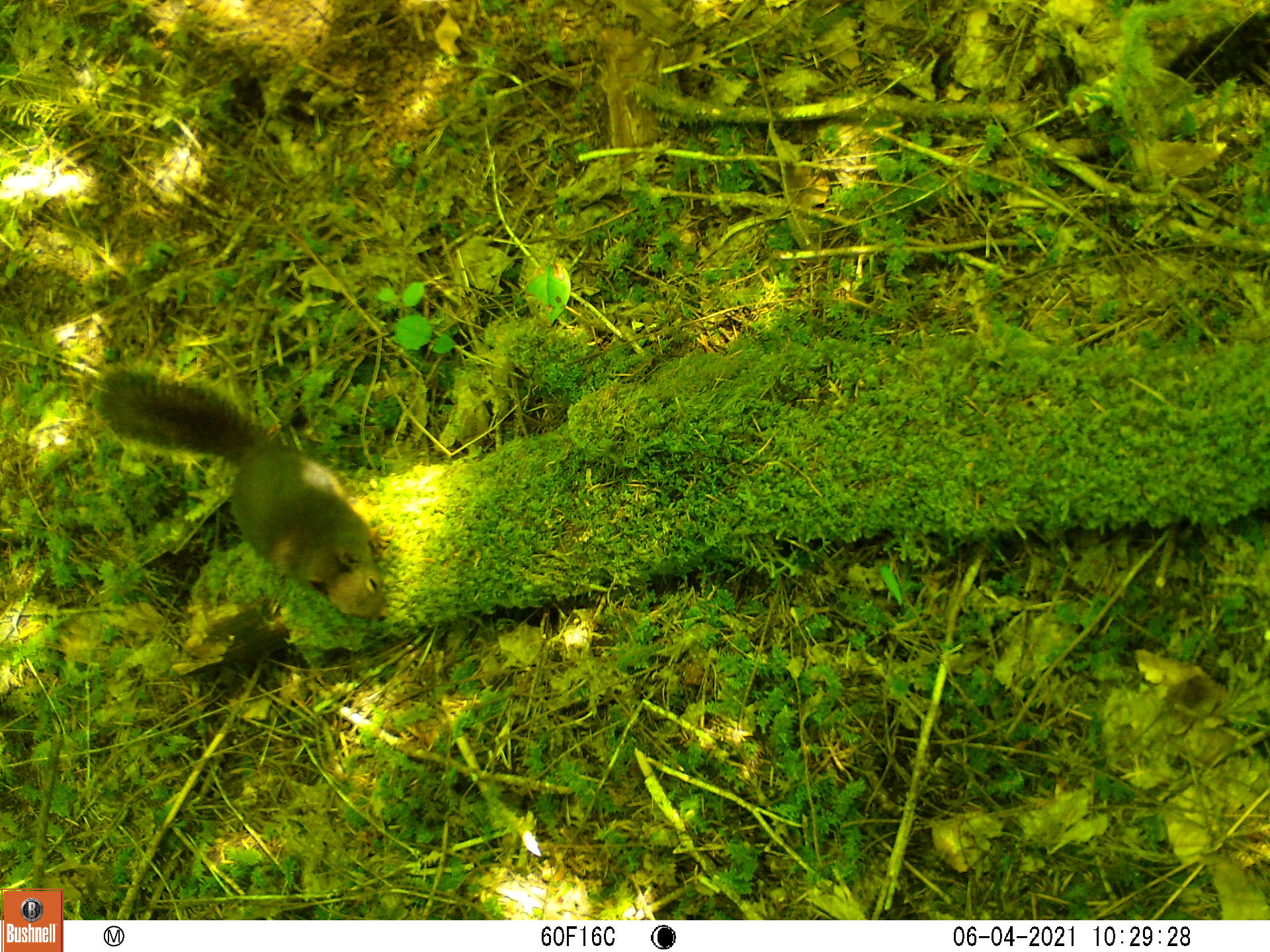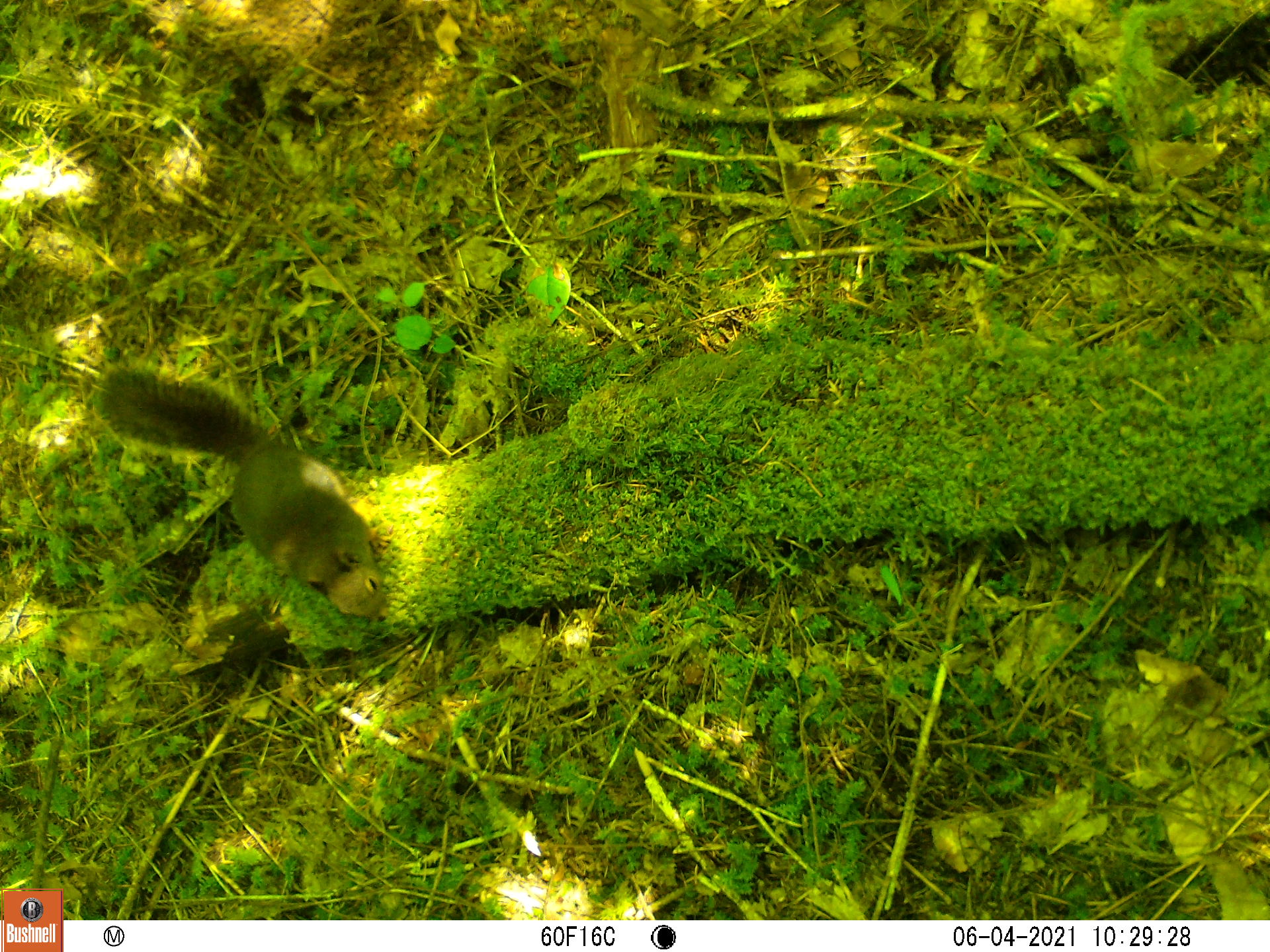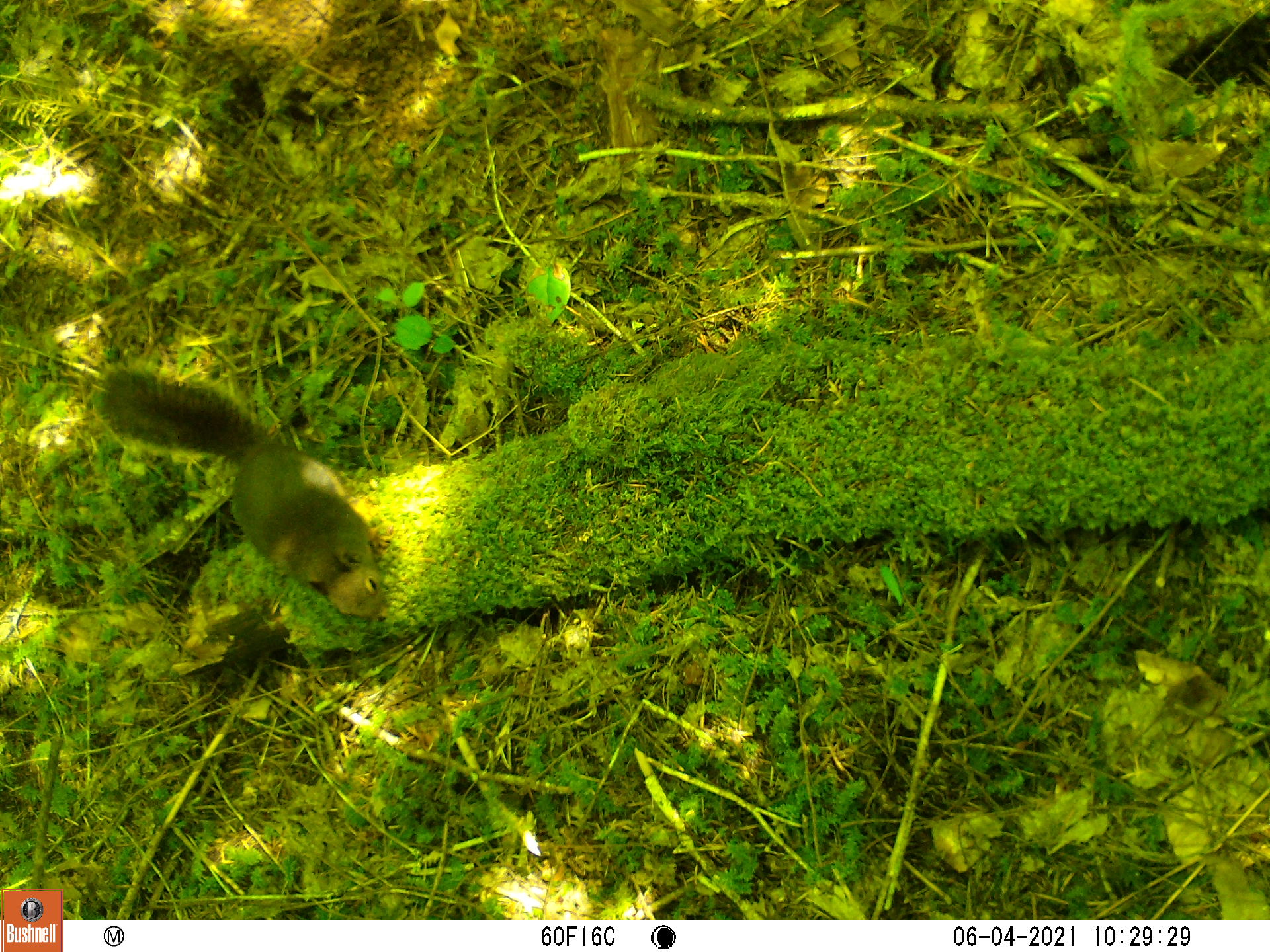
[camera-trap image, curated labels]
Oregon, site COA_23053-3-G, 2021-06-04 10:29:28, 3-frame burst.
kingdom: Animalia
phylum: Chordata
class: Mammalia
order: Rodentia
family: Sciuridae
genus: Tamiasciurus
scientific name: Tamiasciurus douglasii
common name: douglas squirrel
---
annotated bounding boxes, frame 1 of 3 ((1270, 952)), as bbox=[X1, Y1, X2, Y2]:
douglas squirrel: bbox=[78, 357, 404, 632]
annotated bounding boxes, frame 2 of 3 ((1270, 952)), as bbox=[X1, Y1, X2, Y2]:
douglas squirrel: bbox=[88, 360, 399, 630]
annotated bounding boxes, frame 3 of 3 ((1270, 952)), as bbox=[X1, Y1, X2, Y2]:
douglas squirrel: bbox=[72, 369, 406, 640]